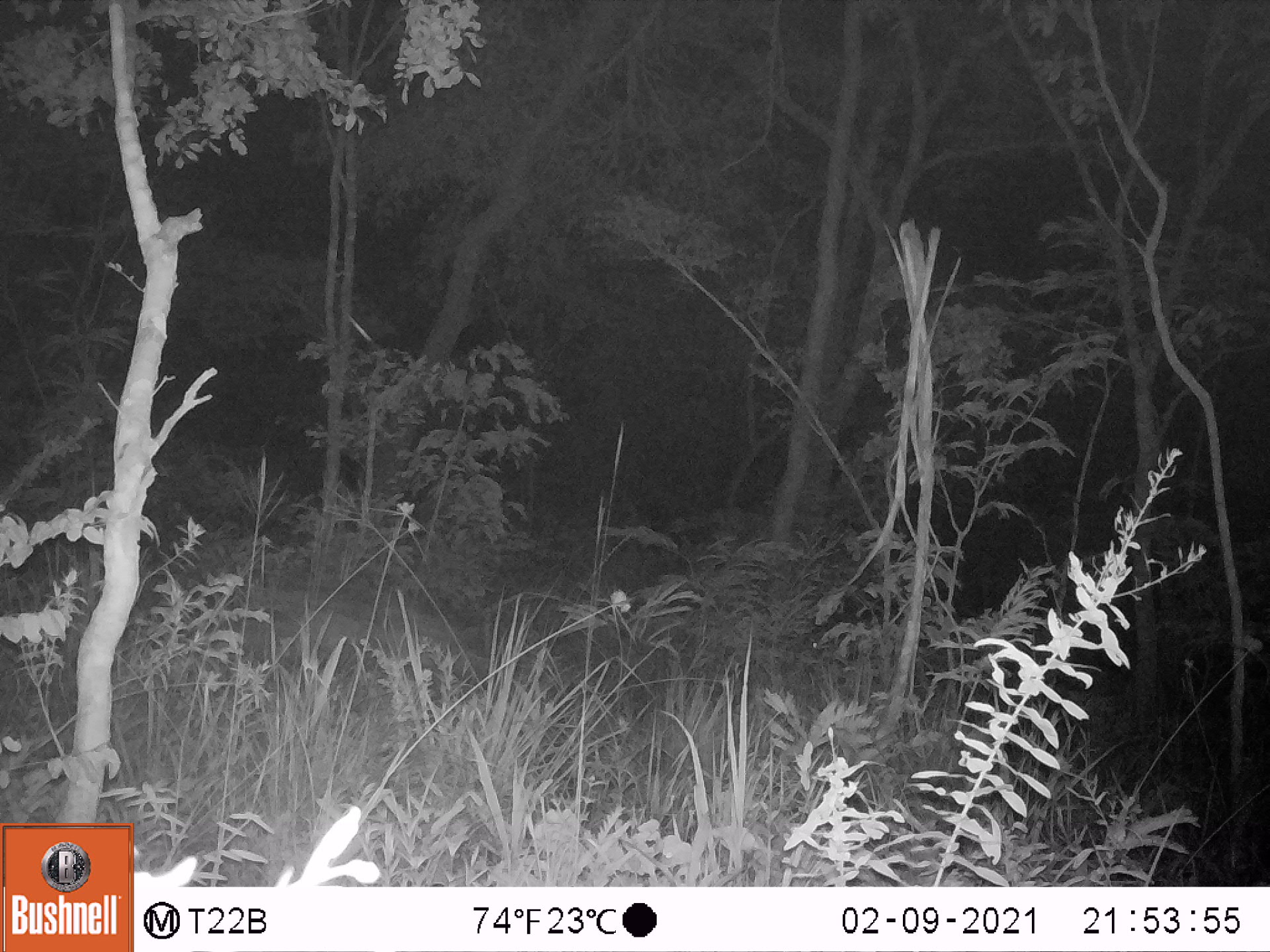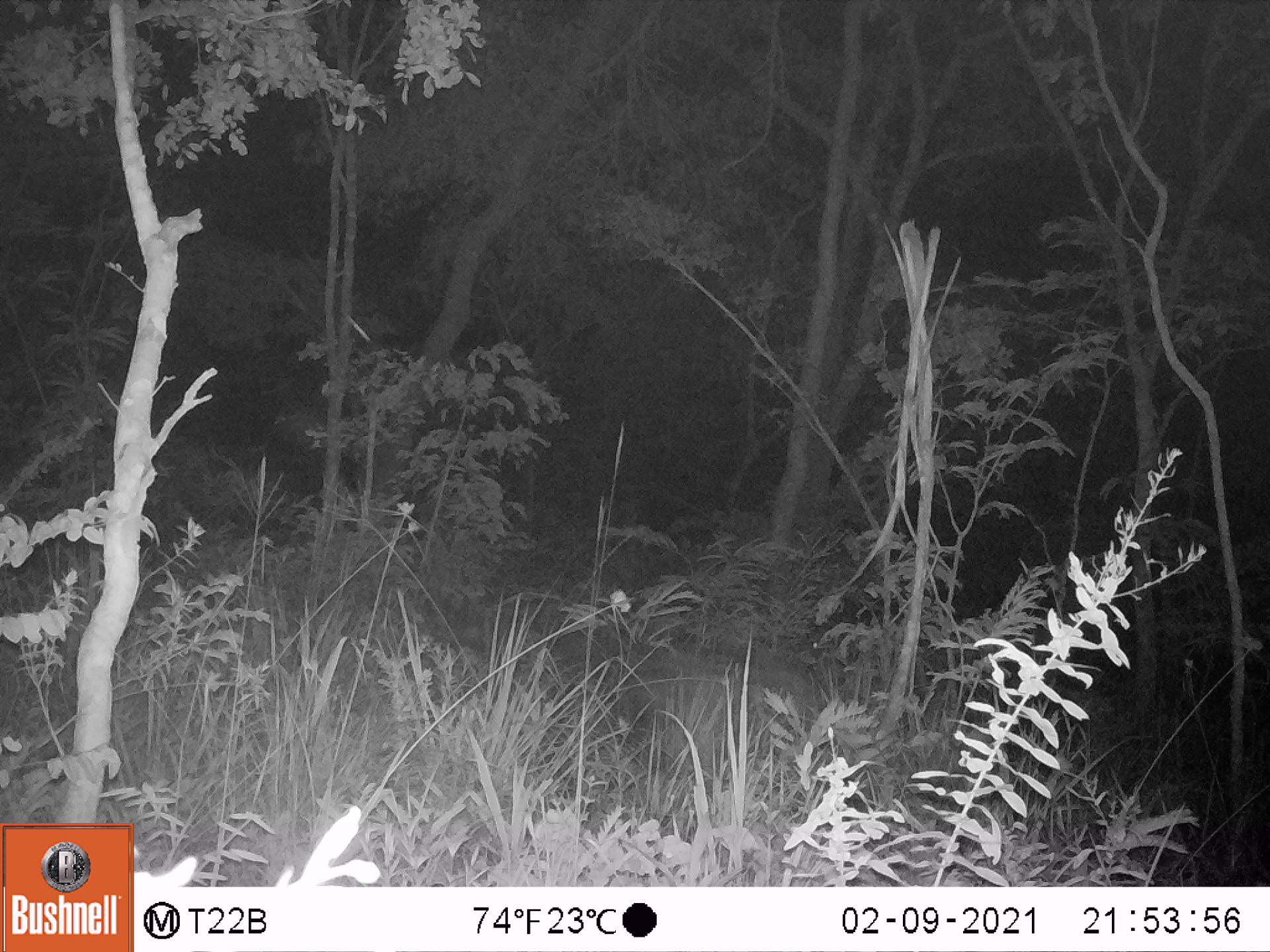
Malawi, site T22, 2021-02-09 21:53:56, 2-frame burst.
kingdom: Animalia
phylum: Chordata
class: Mammalia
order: Carnivora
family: Hyaenidae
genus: Crocuta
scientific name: Crocuta crocuta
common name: spotted hyena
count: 1